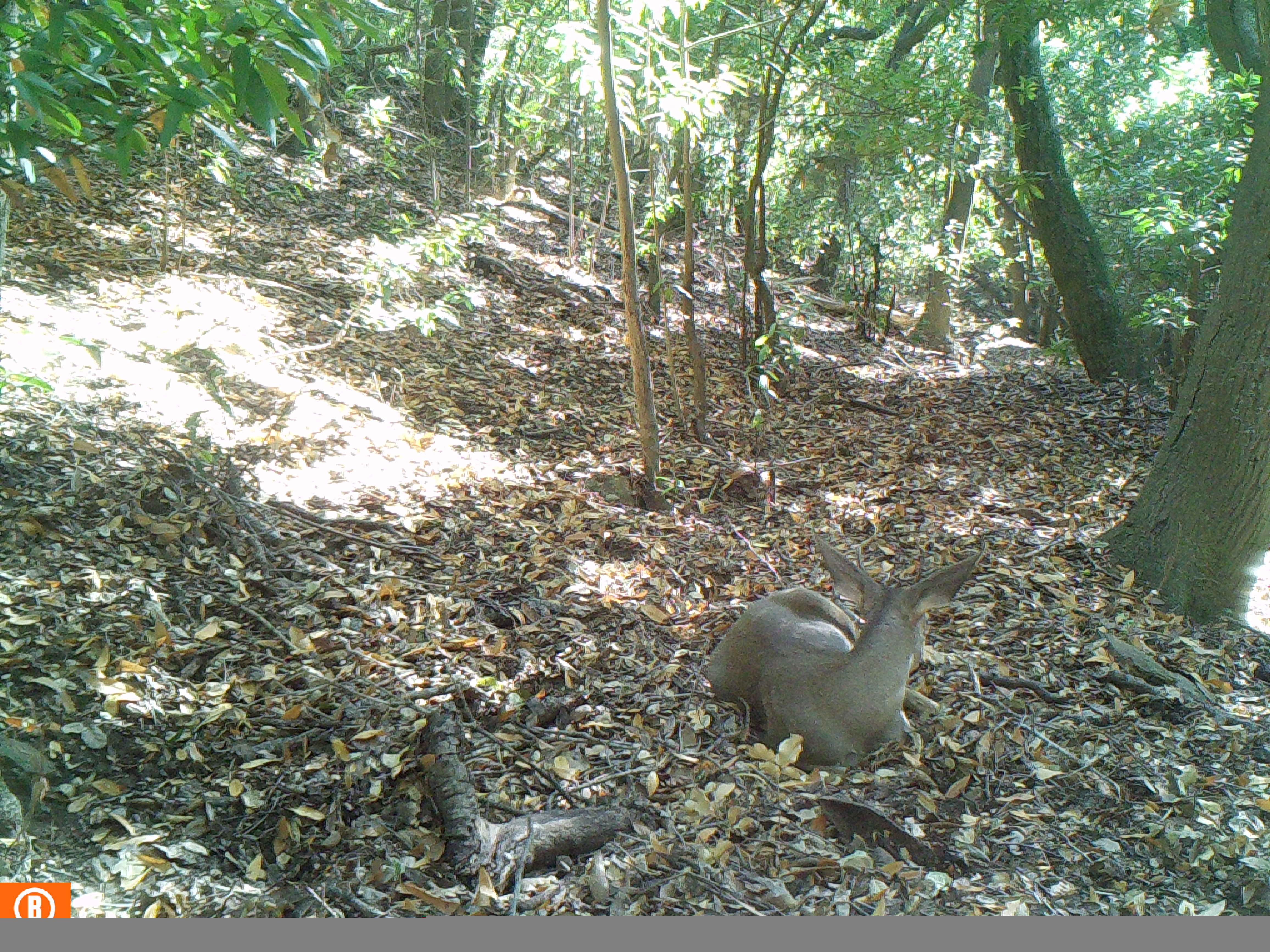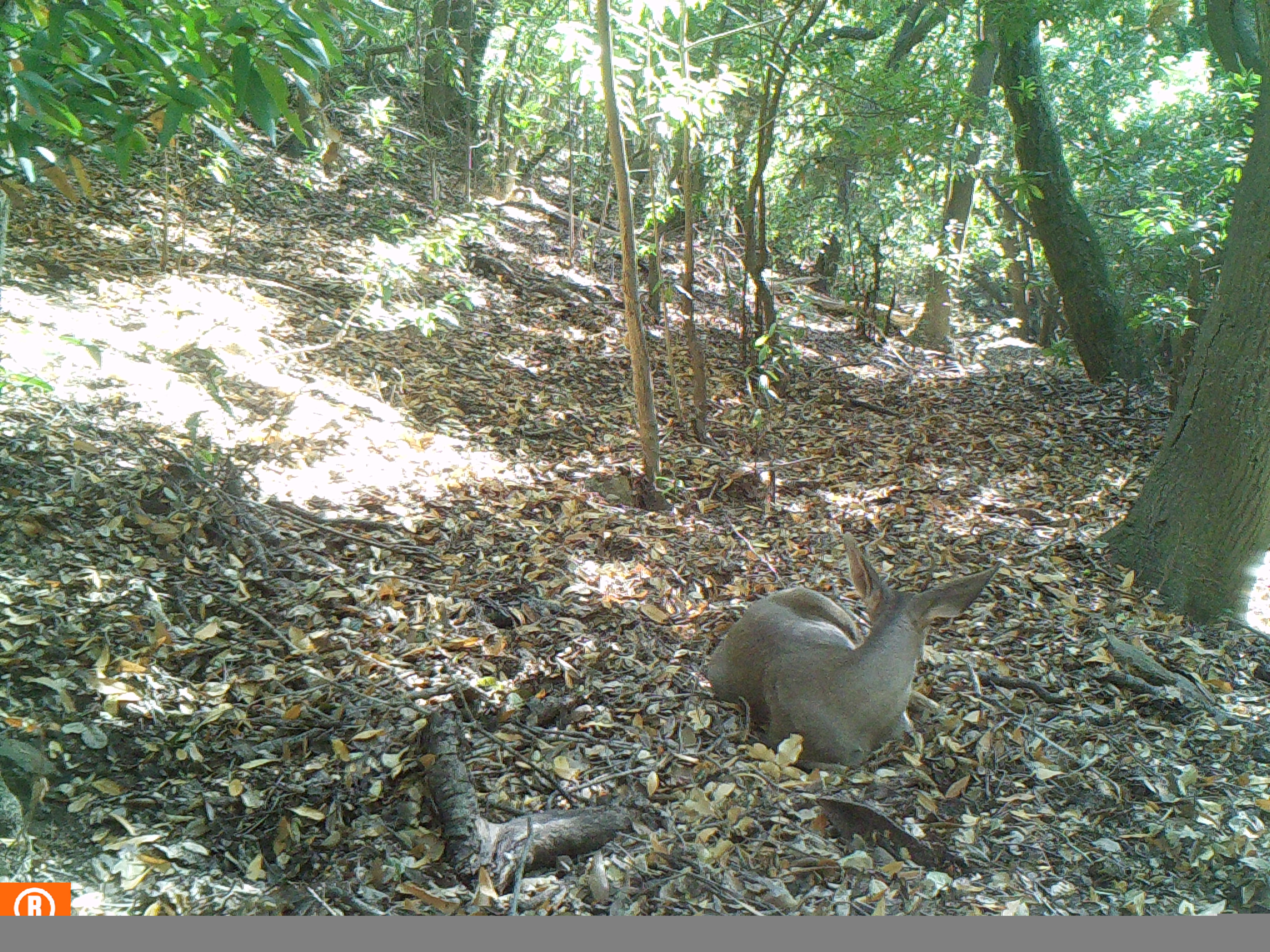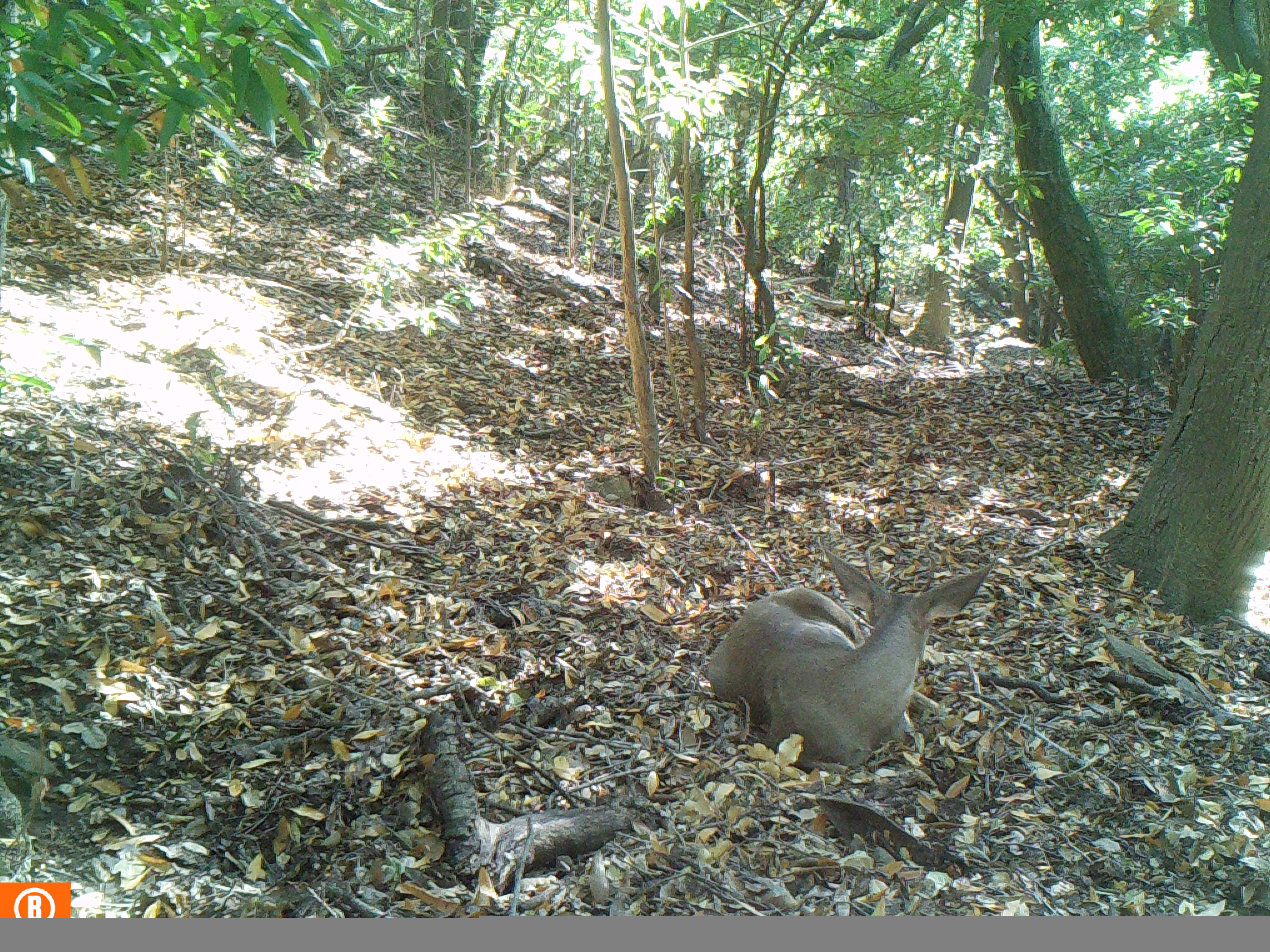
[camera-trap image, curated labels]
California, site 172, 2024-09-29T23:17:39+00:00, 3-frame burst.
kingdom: Animalia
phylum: Chordata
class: Mammalia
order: Artiodactyla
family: Cervidae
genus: Odocoileus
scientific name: Odocoileus hemionus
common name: mule deer